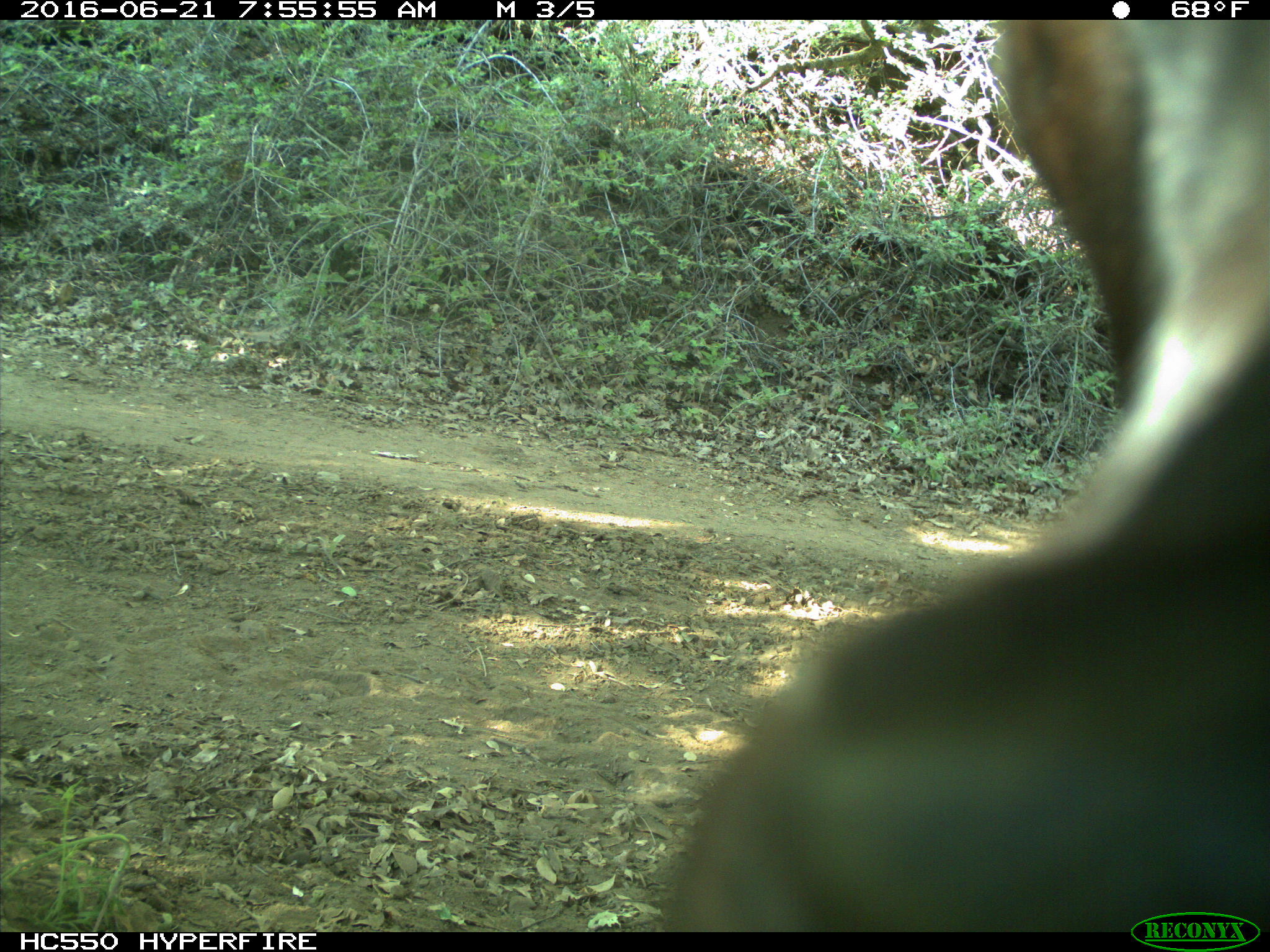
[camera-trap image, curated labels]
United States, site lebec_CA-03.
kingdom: Animalia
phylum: Chordata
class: Mammalia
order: Artiodactyla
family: Bovidae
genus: Bos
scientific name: Bos taurus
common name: domestic cow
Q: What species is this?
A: Bos taurus (domestic cow).